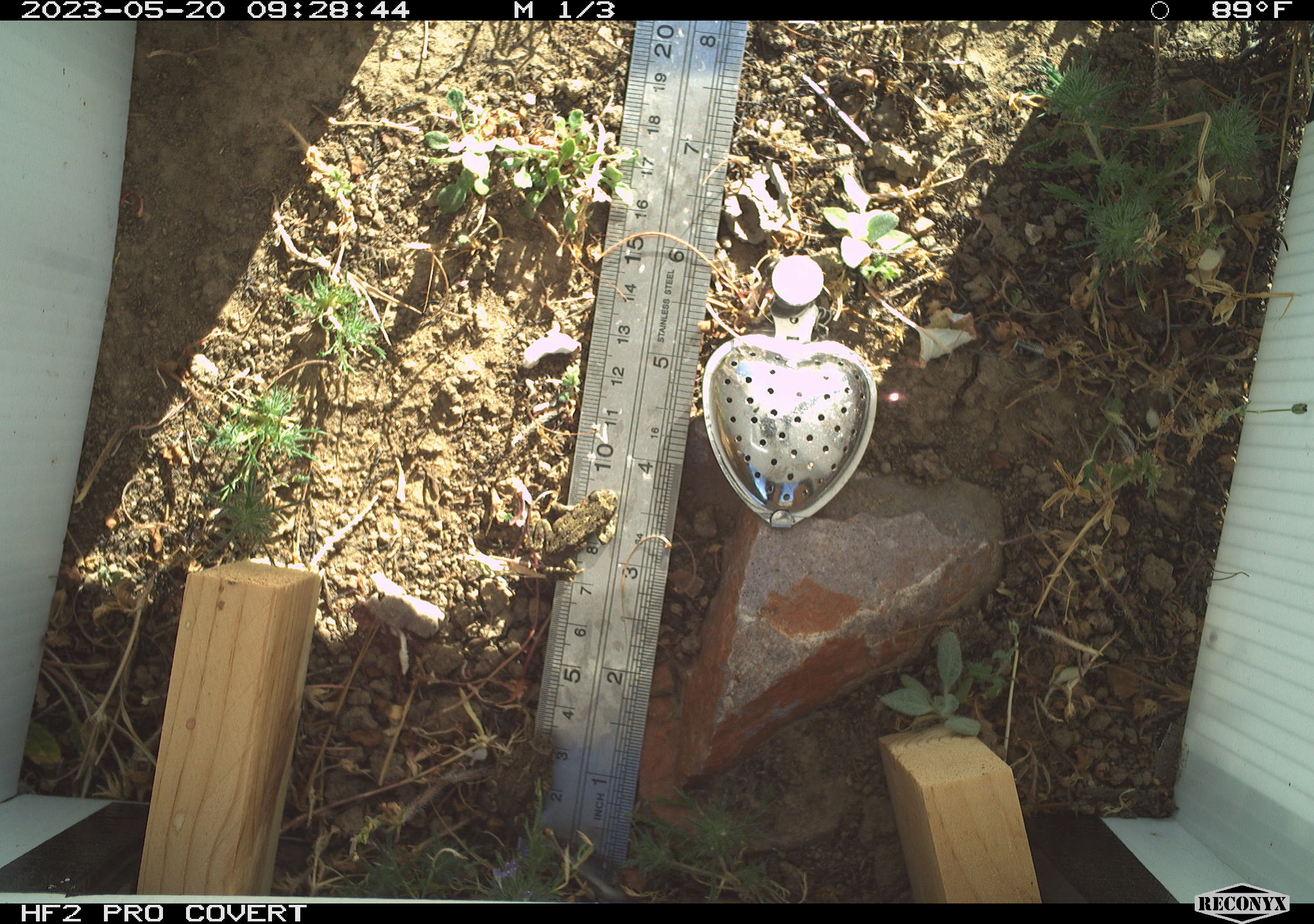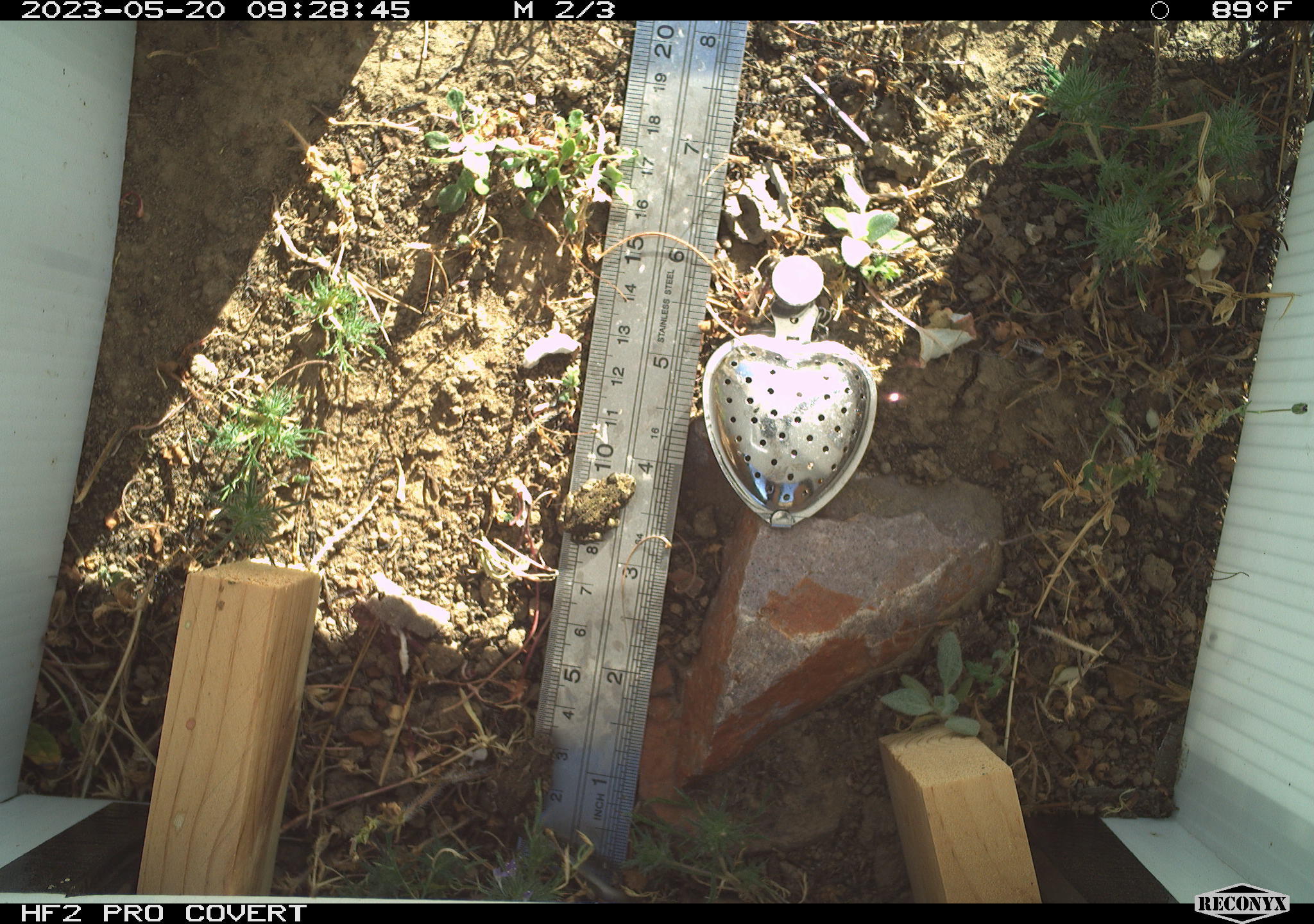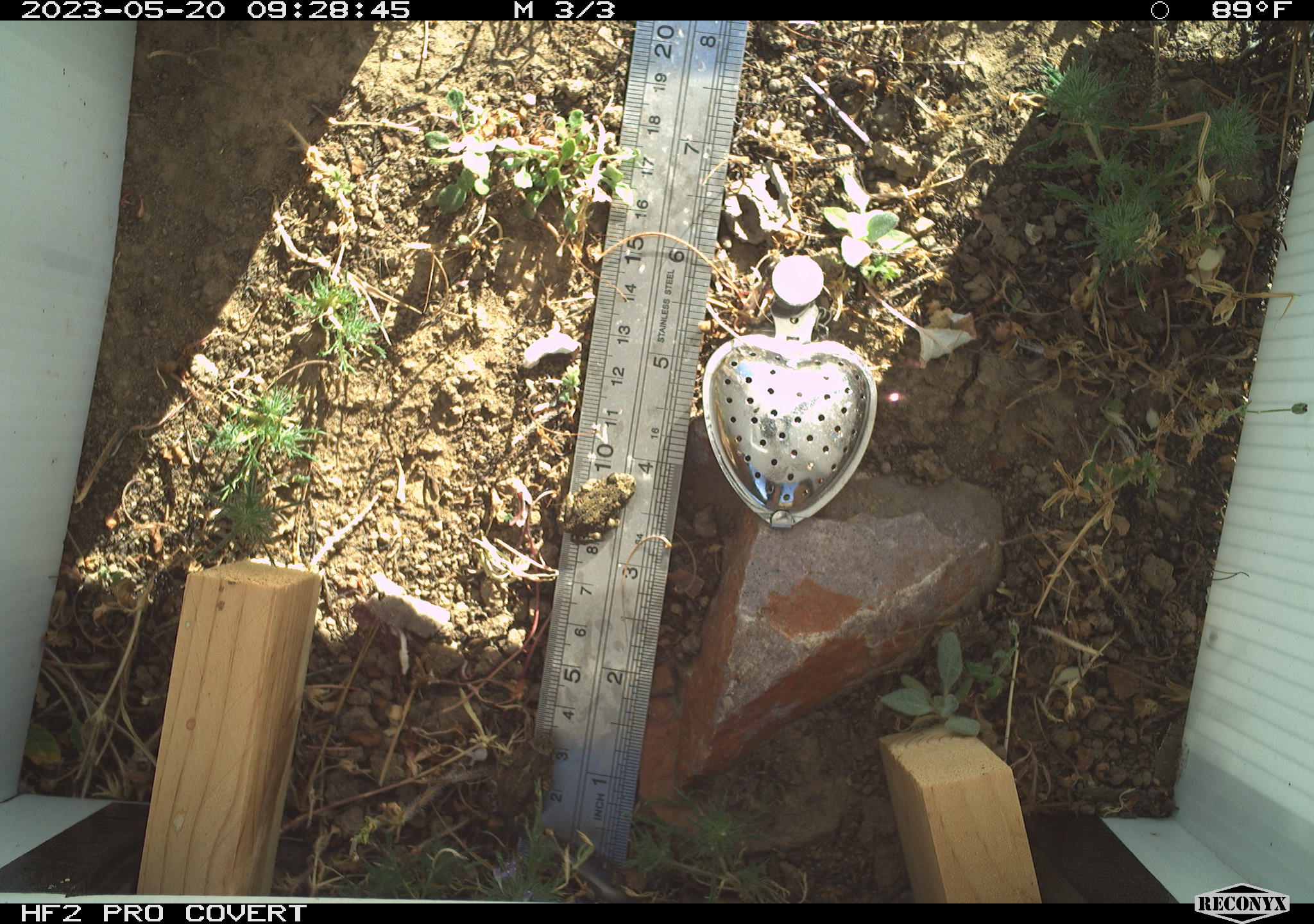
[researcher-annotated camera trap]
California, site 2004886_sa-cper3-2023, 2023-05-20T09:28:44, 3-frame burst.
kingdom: Animalia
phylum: Chordata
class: Amphibia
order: Anura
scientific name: Anura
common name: frogs